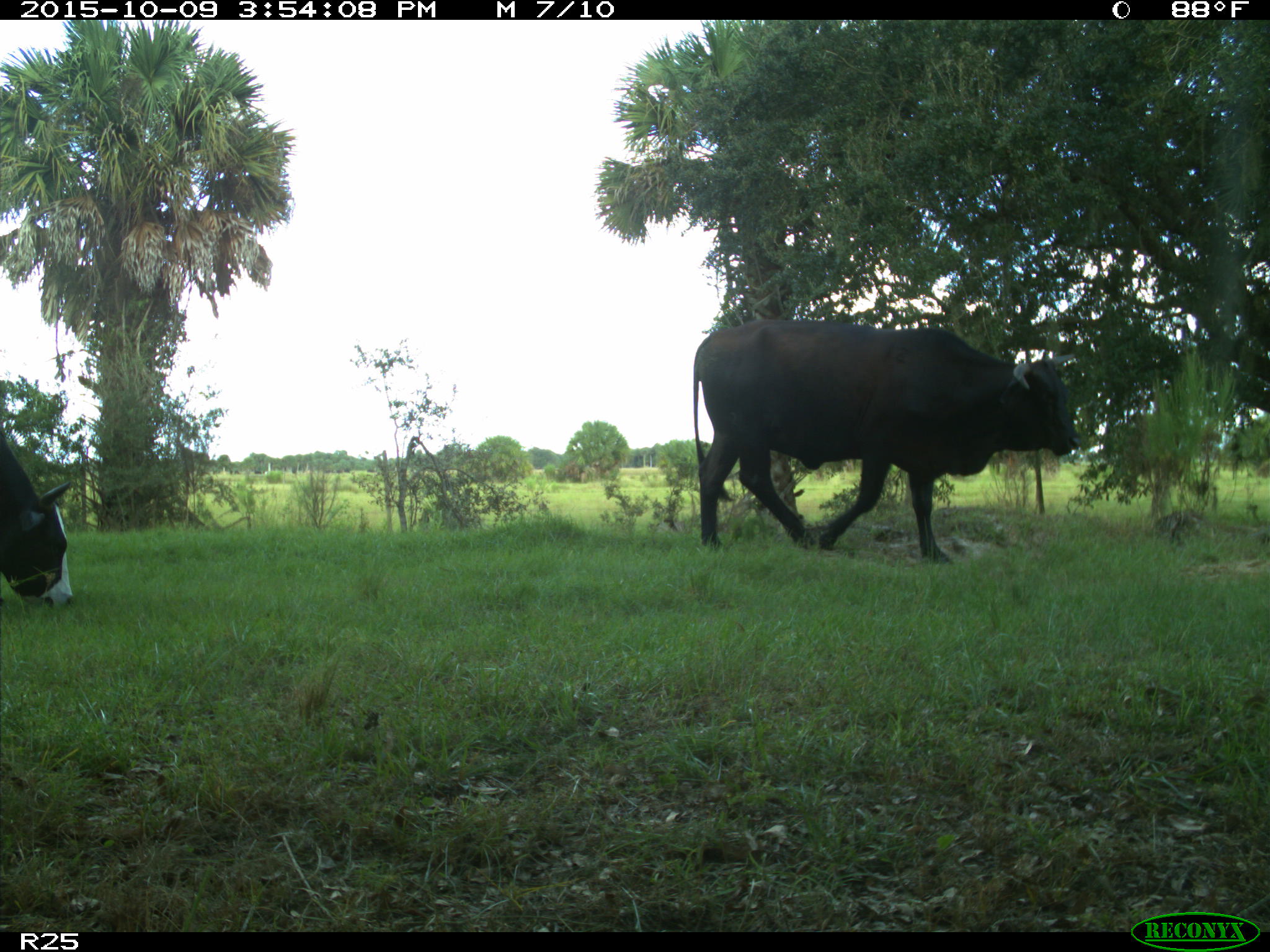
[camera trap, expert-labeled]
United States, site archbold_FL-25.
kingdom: Animalia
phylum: Chordata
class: Mammalia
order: Artiodactyla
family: Bovidae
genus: Bos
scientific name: Bos taurus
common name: domestic cow